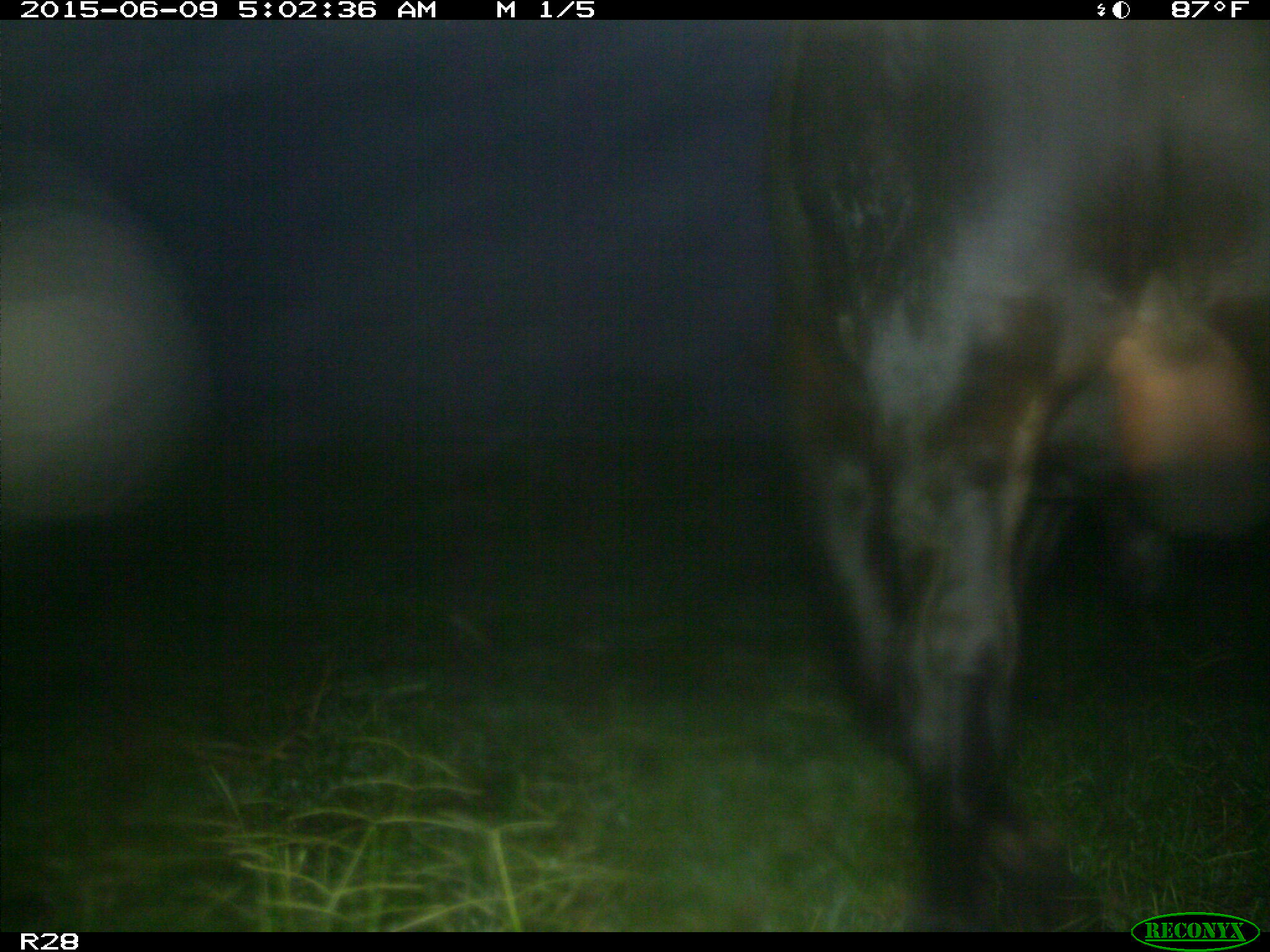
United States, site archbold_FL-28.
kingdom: Animalia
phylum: Chordata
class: Mammalia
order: Artiodactyla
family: Bovidae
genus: Bos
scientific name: Bos taurus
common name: domestic cow